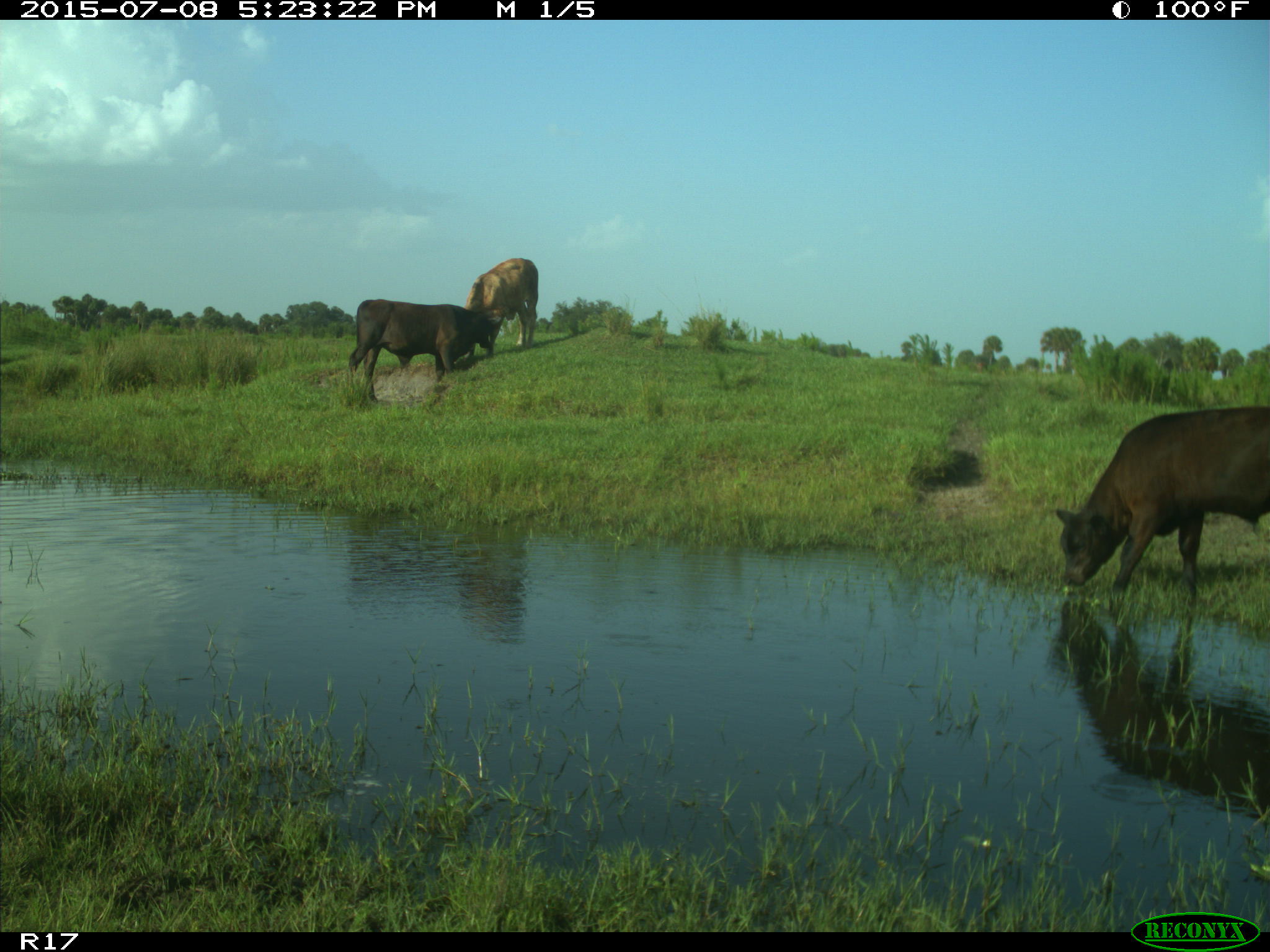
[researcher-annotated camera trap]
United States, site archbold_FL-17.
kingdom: Animalia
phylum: Chordata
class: Mammalia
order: Artiodactyla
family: Bovidae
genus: Bos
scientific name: Bos taurus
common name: domestic cow